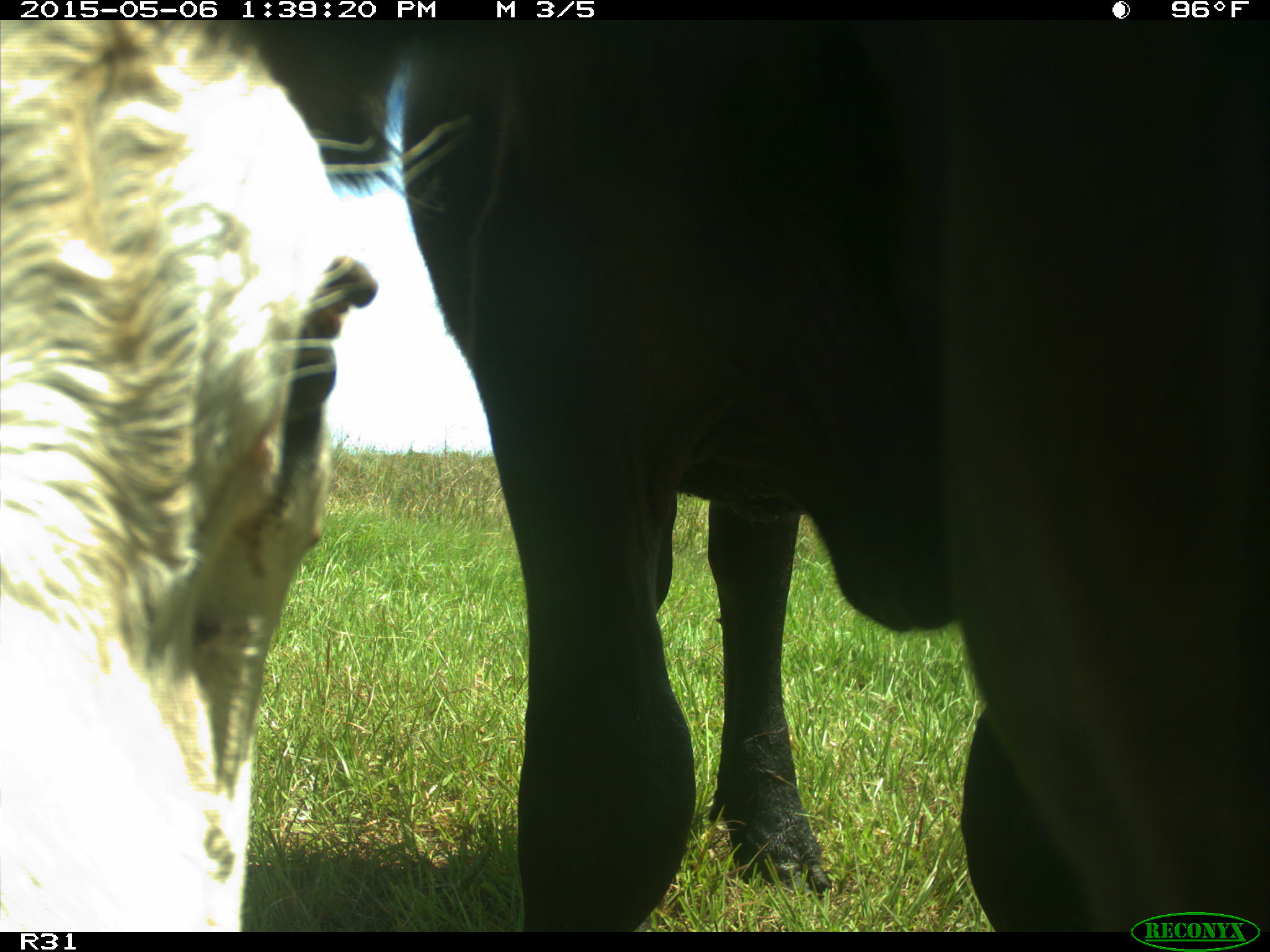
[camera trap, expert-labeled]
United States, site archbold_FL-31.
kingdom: Animalia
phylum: Chordata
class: Mammalia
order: Artiodactyla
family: Bovidae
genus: Bos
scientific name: Bos taurus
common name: domestic cow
Bos taurus (domestic cow).